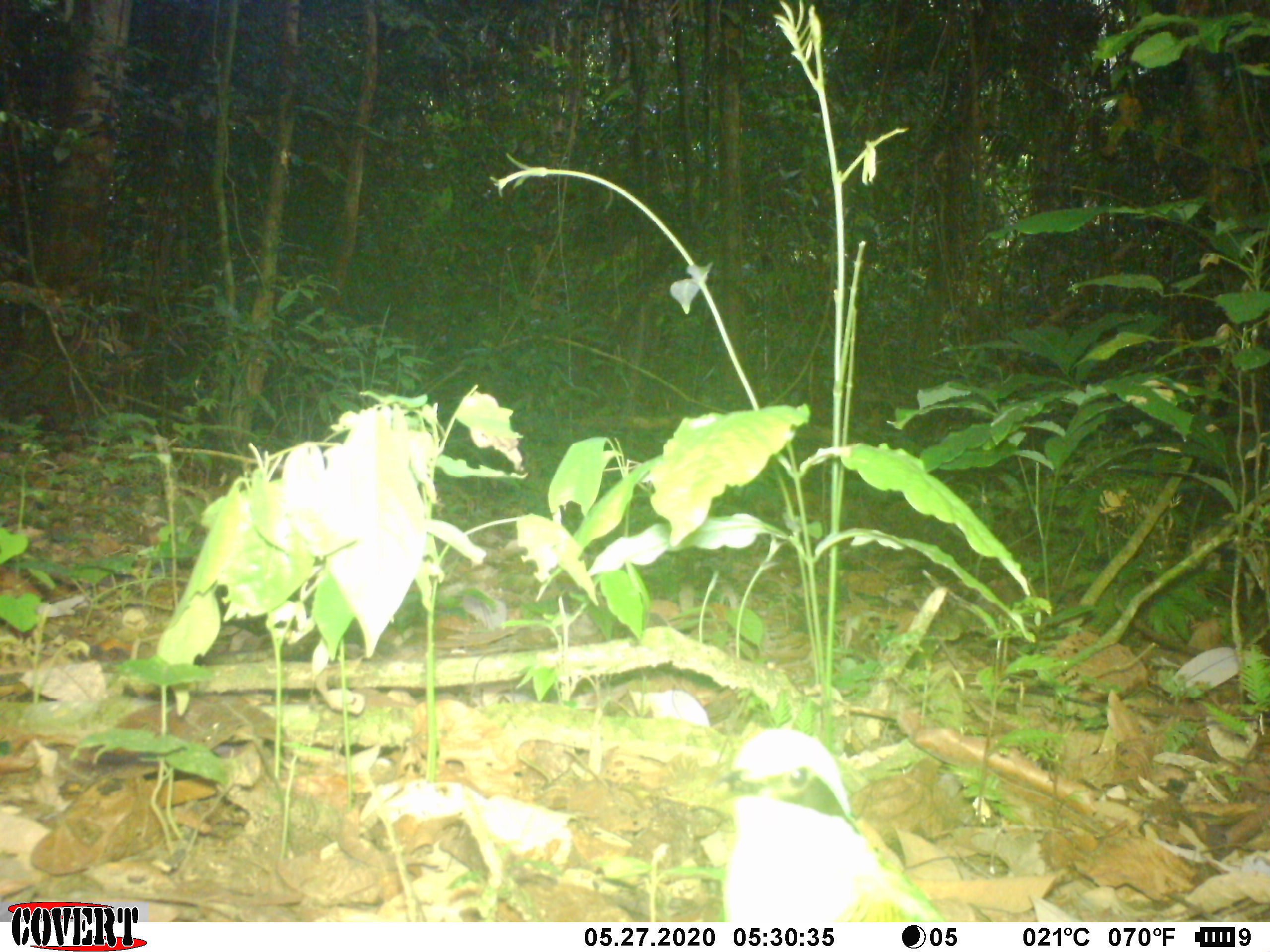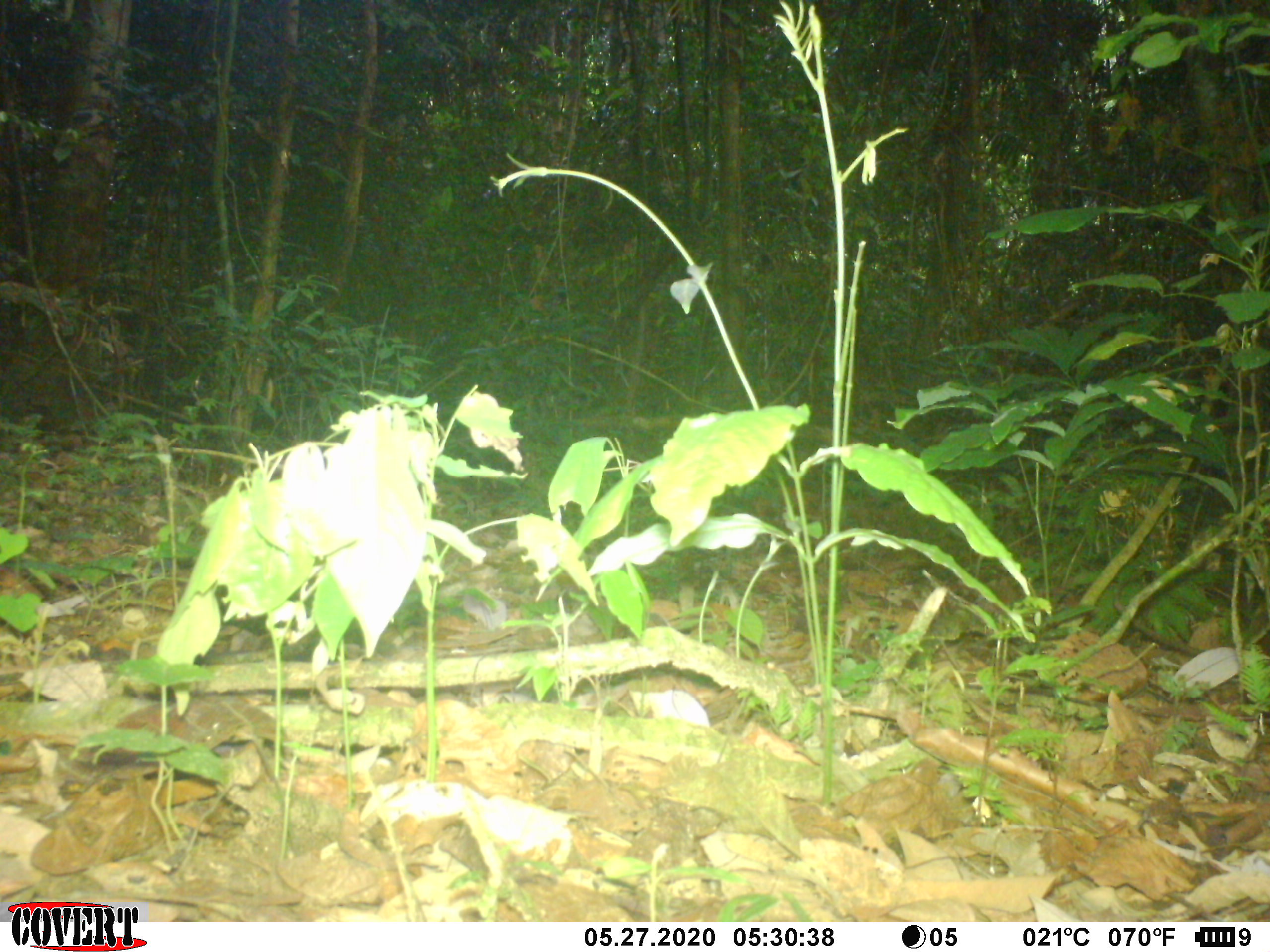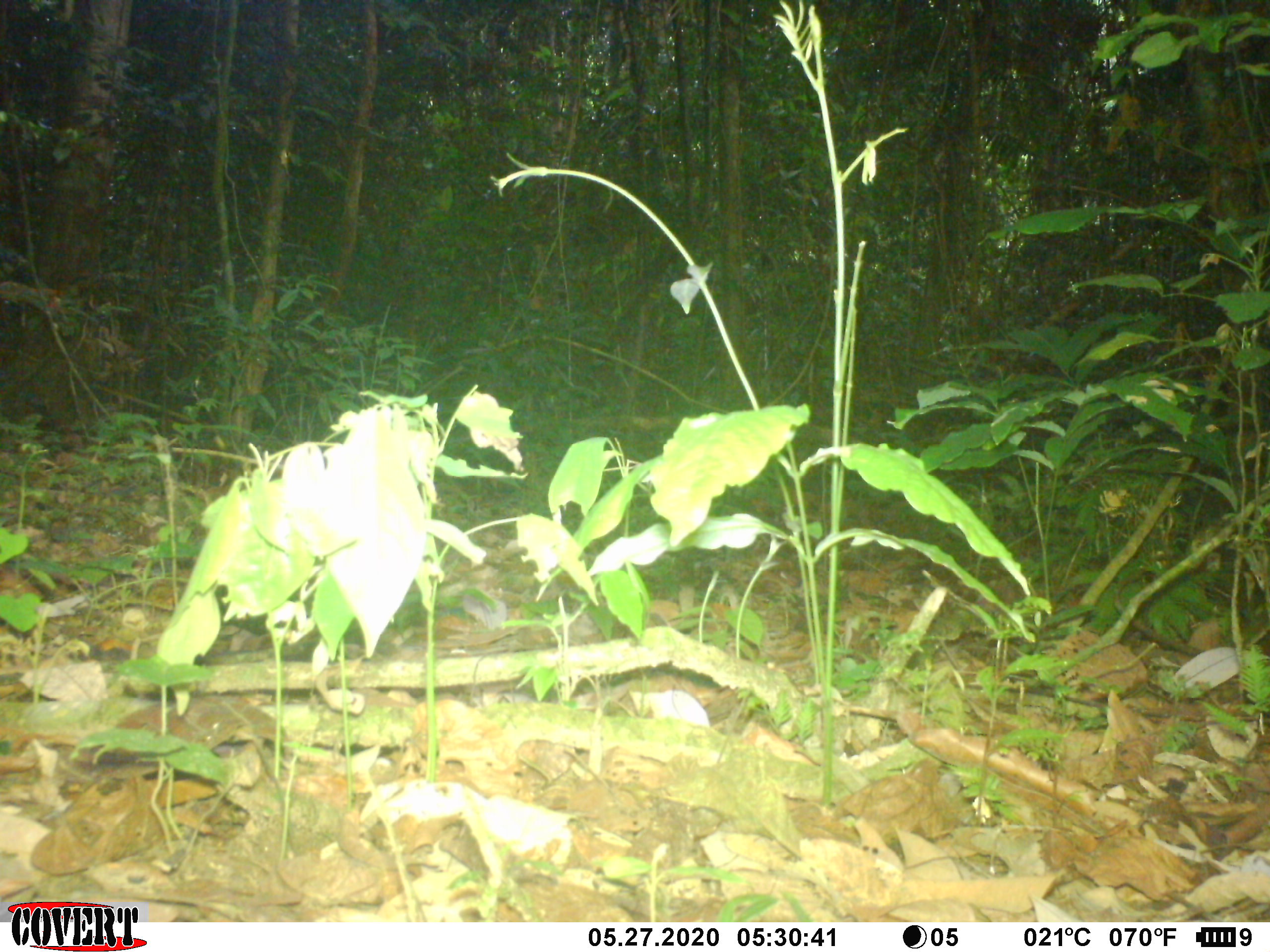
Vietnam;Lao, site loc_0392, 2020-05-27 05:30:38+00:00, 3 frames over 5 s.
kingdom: Animalia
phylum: Chordata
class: Aves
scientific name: Aves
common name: bird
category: unidentified bird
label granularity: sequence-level